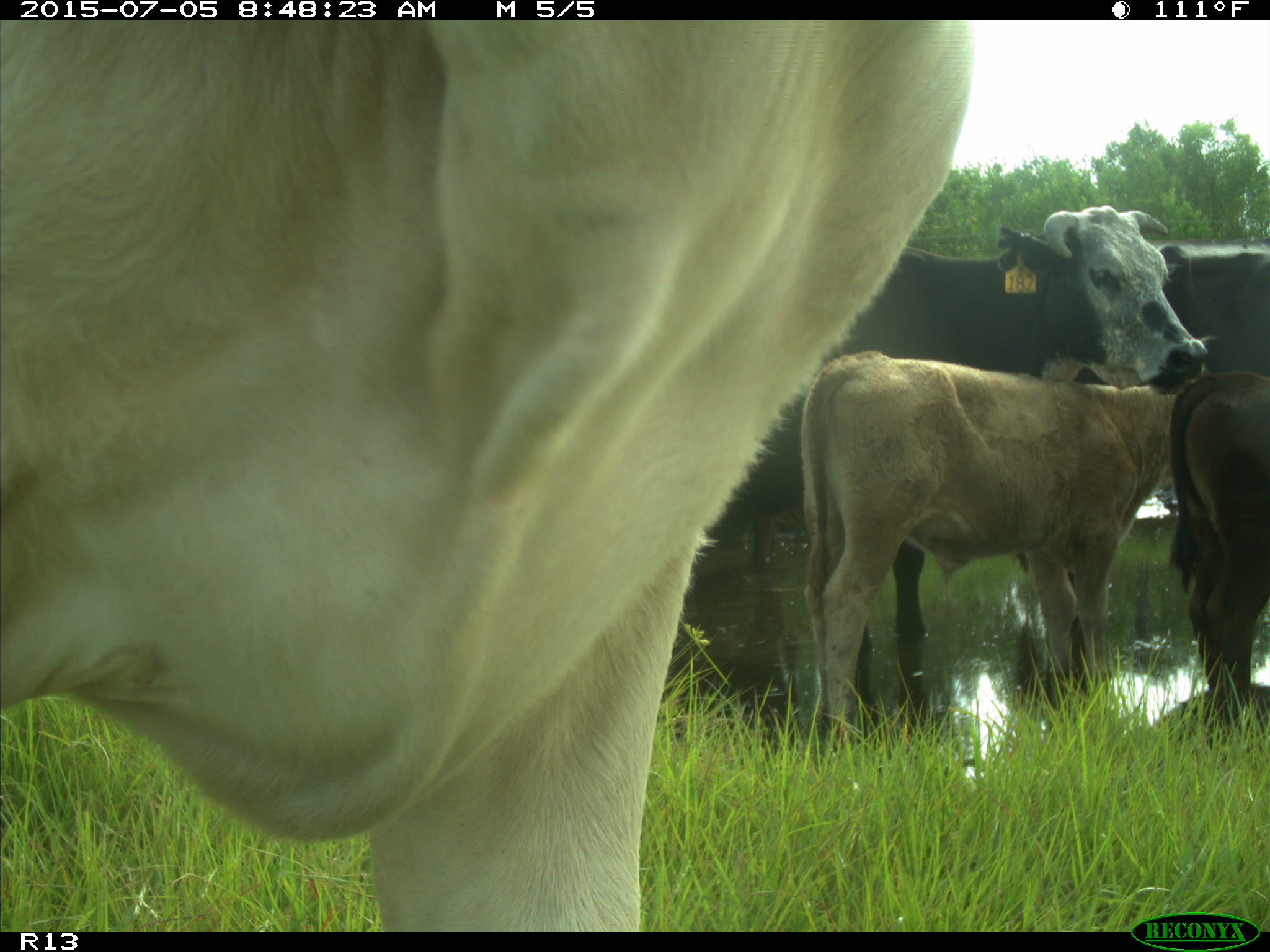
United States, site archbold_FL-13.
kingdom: Animalia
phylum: Chordata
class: Mammalia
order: Artiodactyla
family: Bovidae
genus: Bos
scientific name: Bos taurus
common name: domestic cow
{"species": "Bos taurus (domestic cow)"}